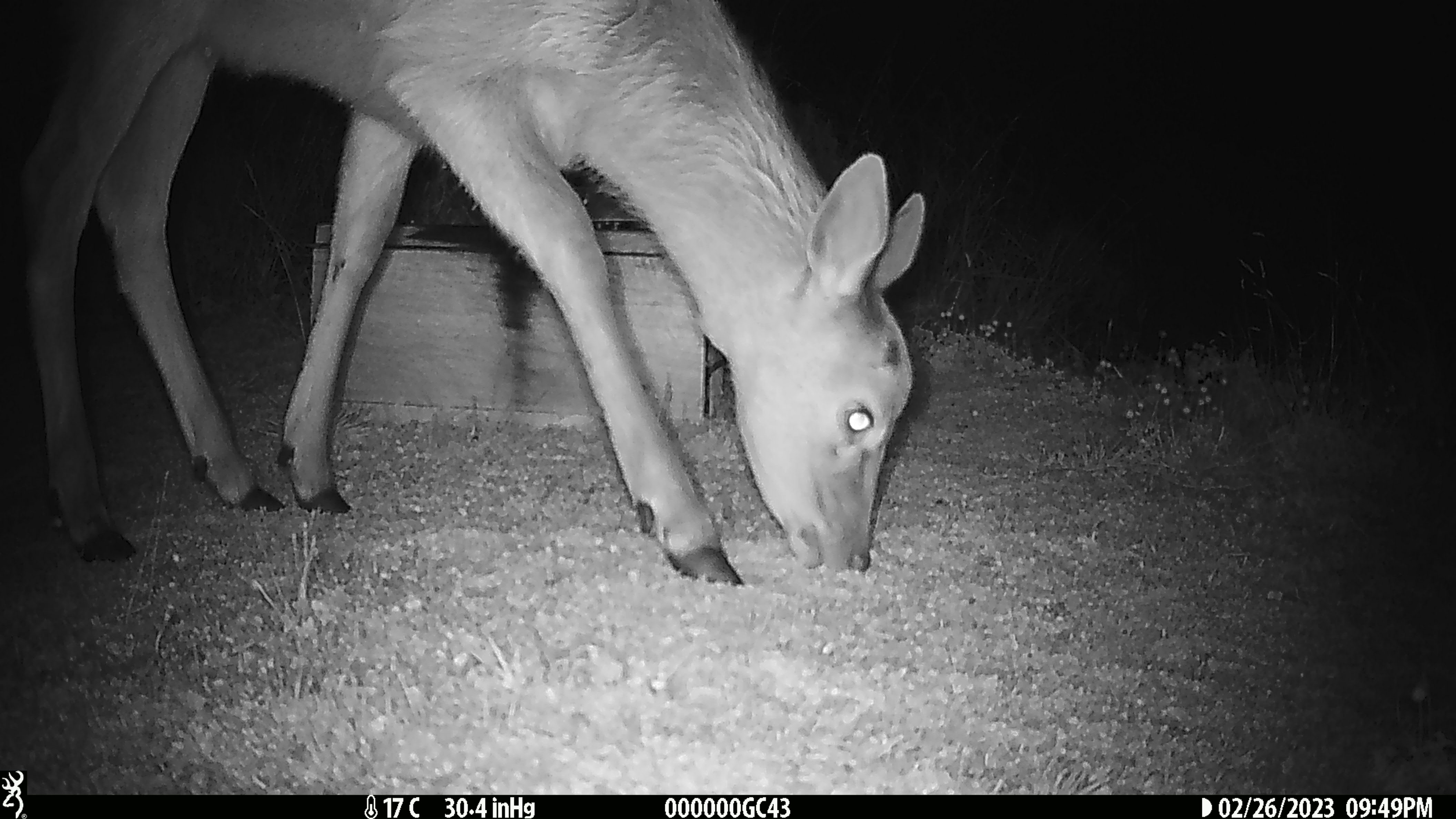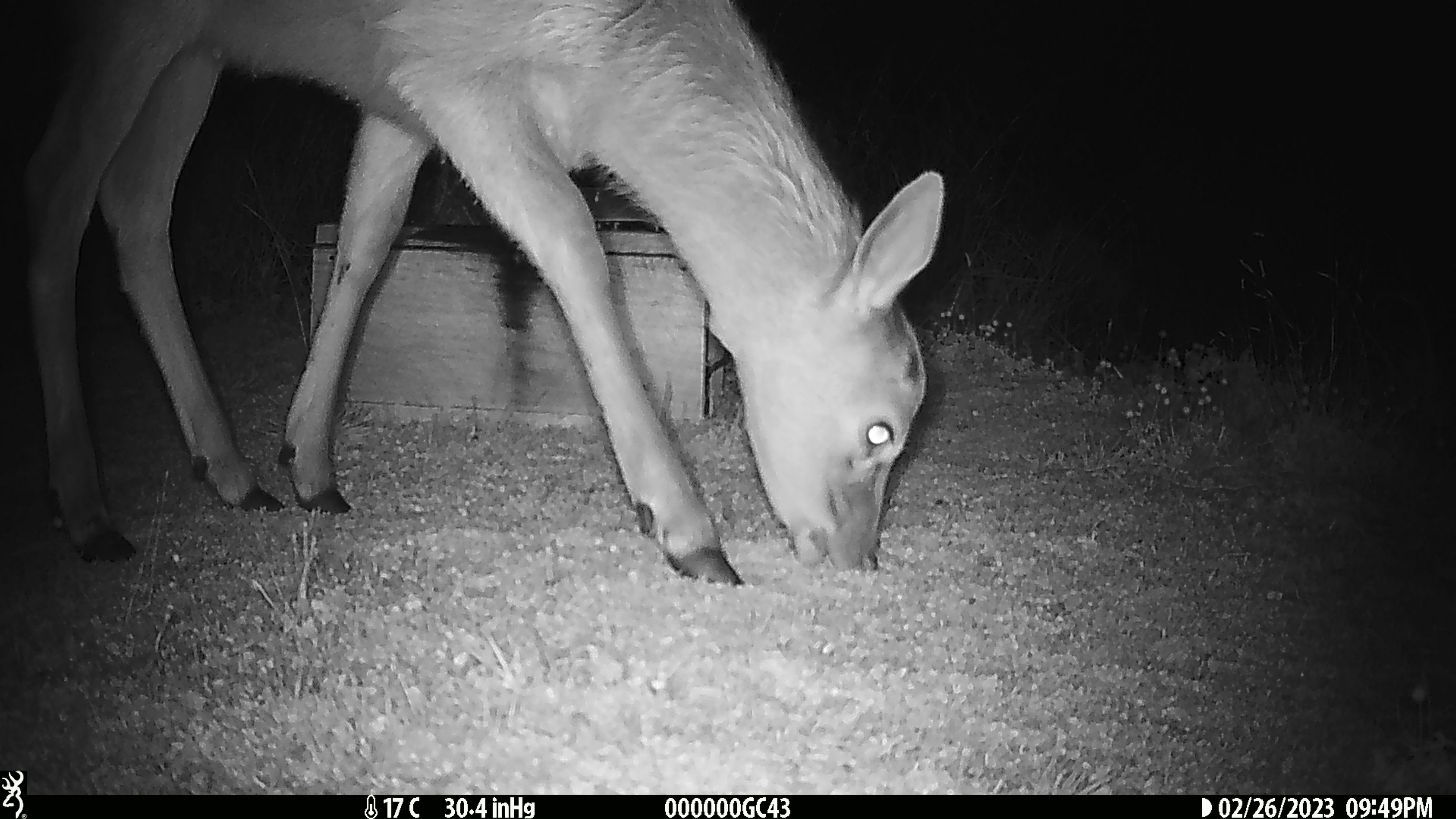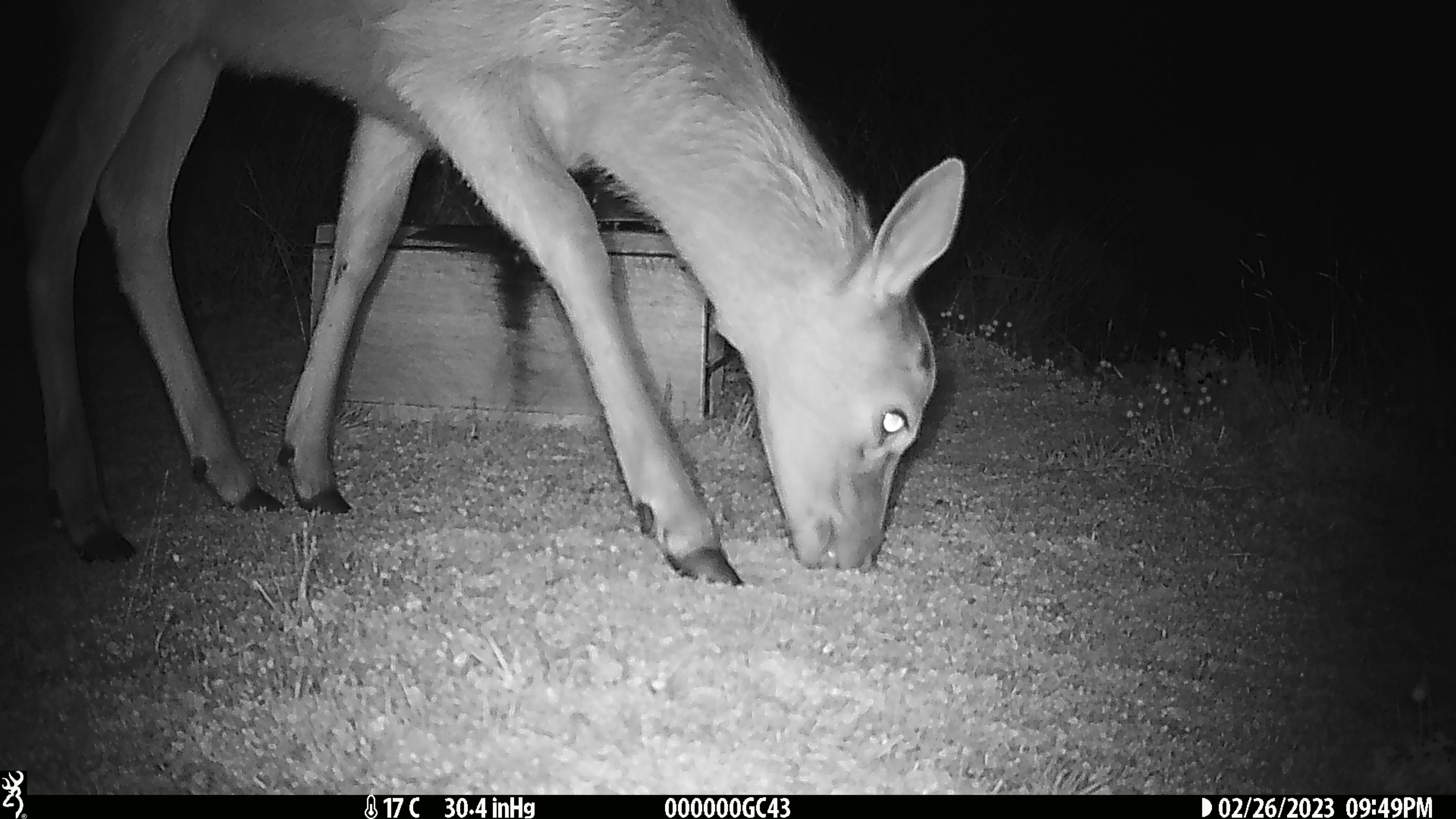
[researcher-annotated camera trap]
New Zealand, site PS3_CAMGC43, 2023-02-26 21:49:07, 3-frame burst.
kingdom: Animalia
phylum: Chordata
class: Mammalia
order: Artiodactyla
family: Cervidae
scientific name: Cervidae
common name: deer